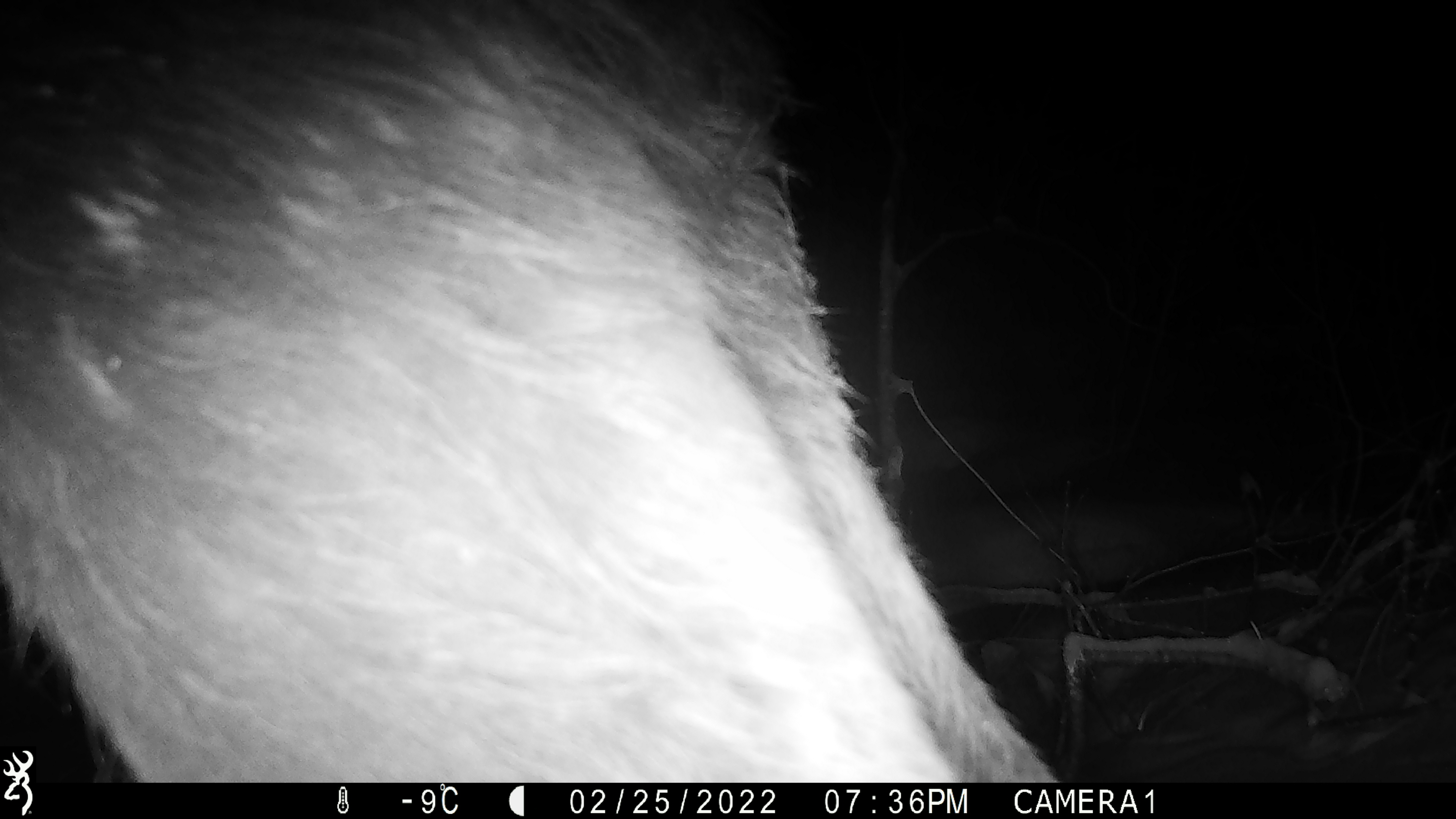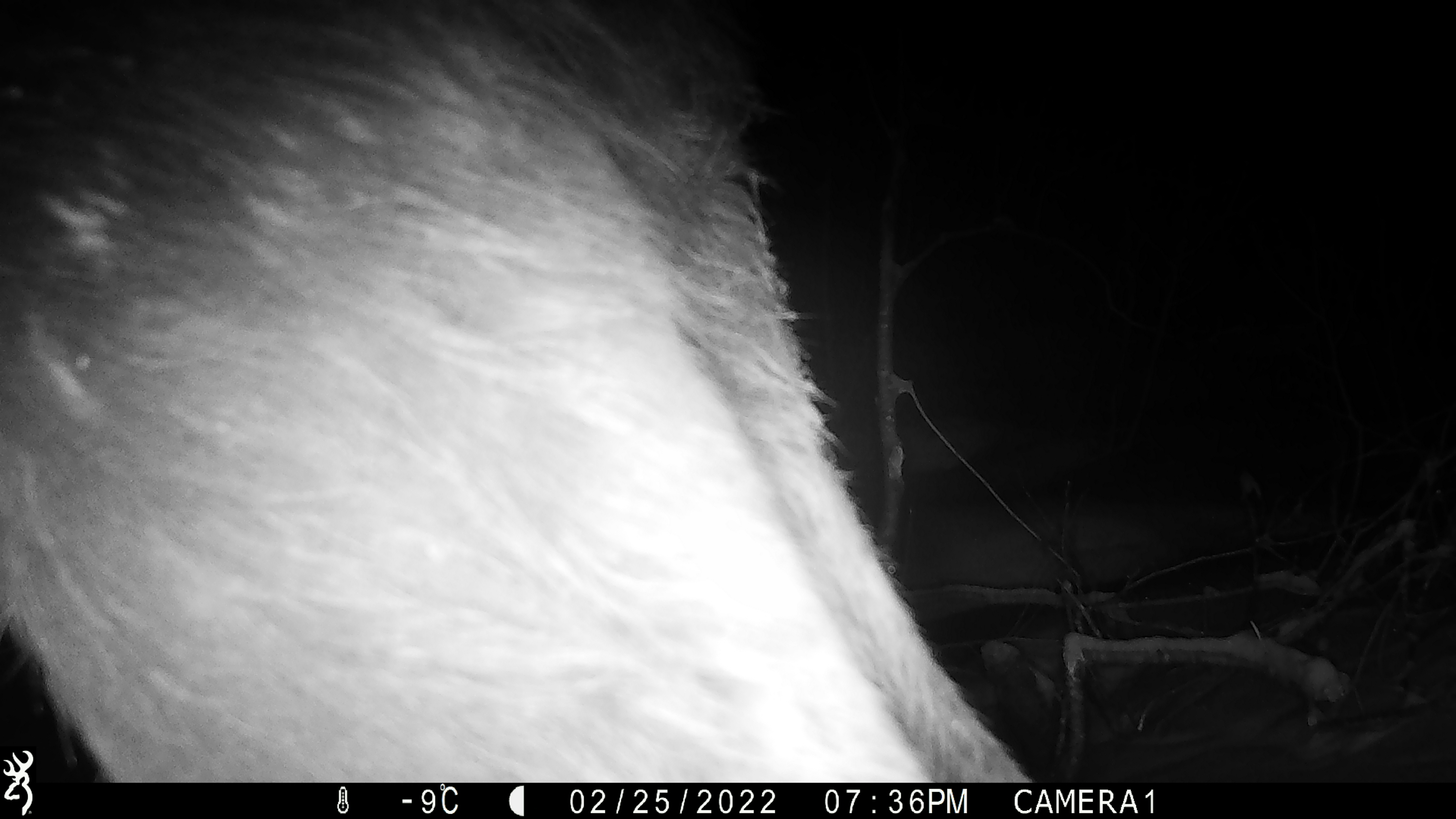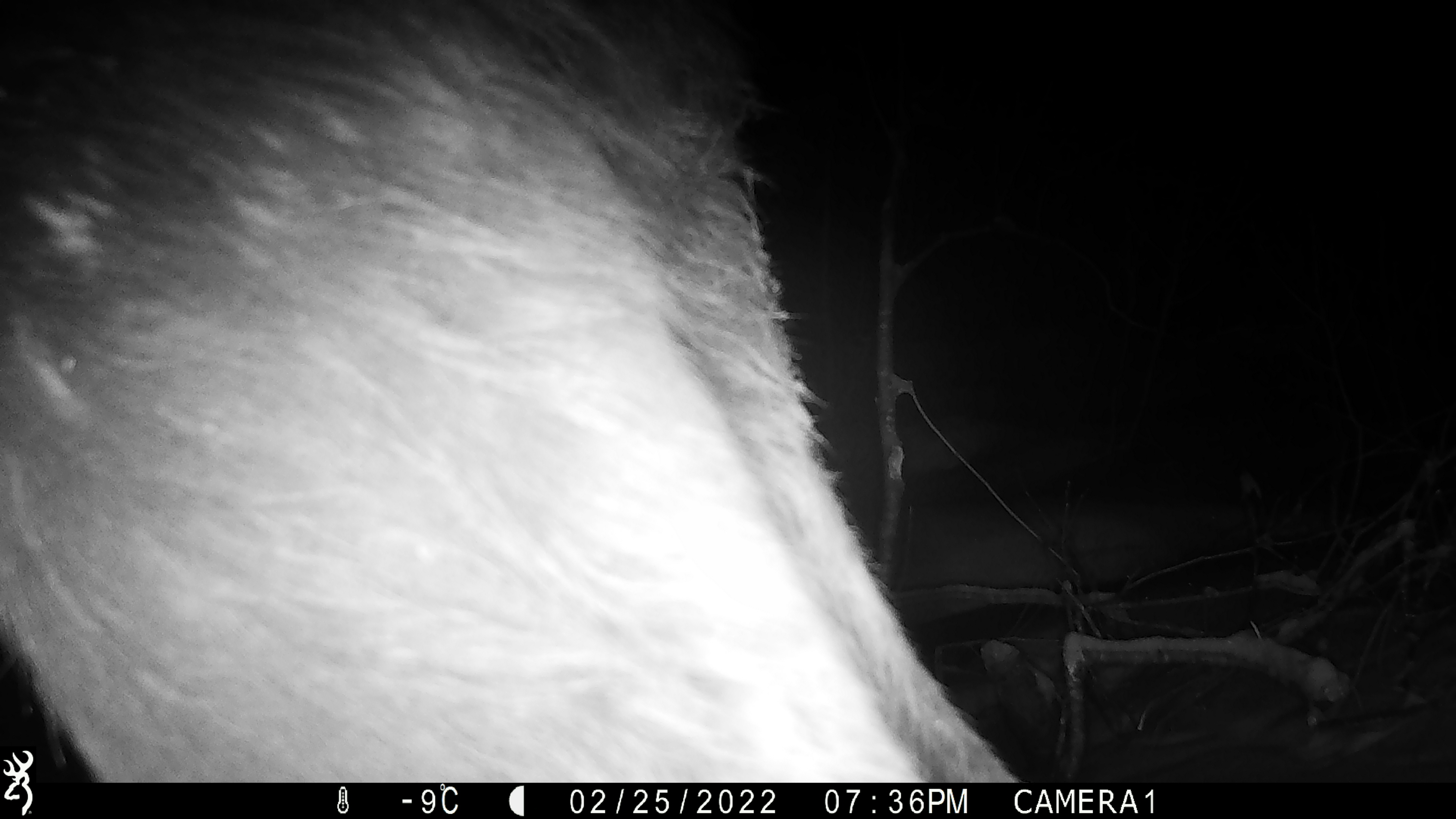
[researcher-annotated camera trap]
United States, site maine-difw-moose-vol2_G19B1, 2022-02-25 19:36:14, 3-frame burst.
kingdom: Animalia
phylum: Chordata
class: Mammalia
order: Artiodactyla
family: Cervidae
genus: Alces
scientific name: Alces alces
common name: moose